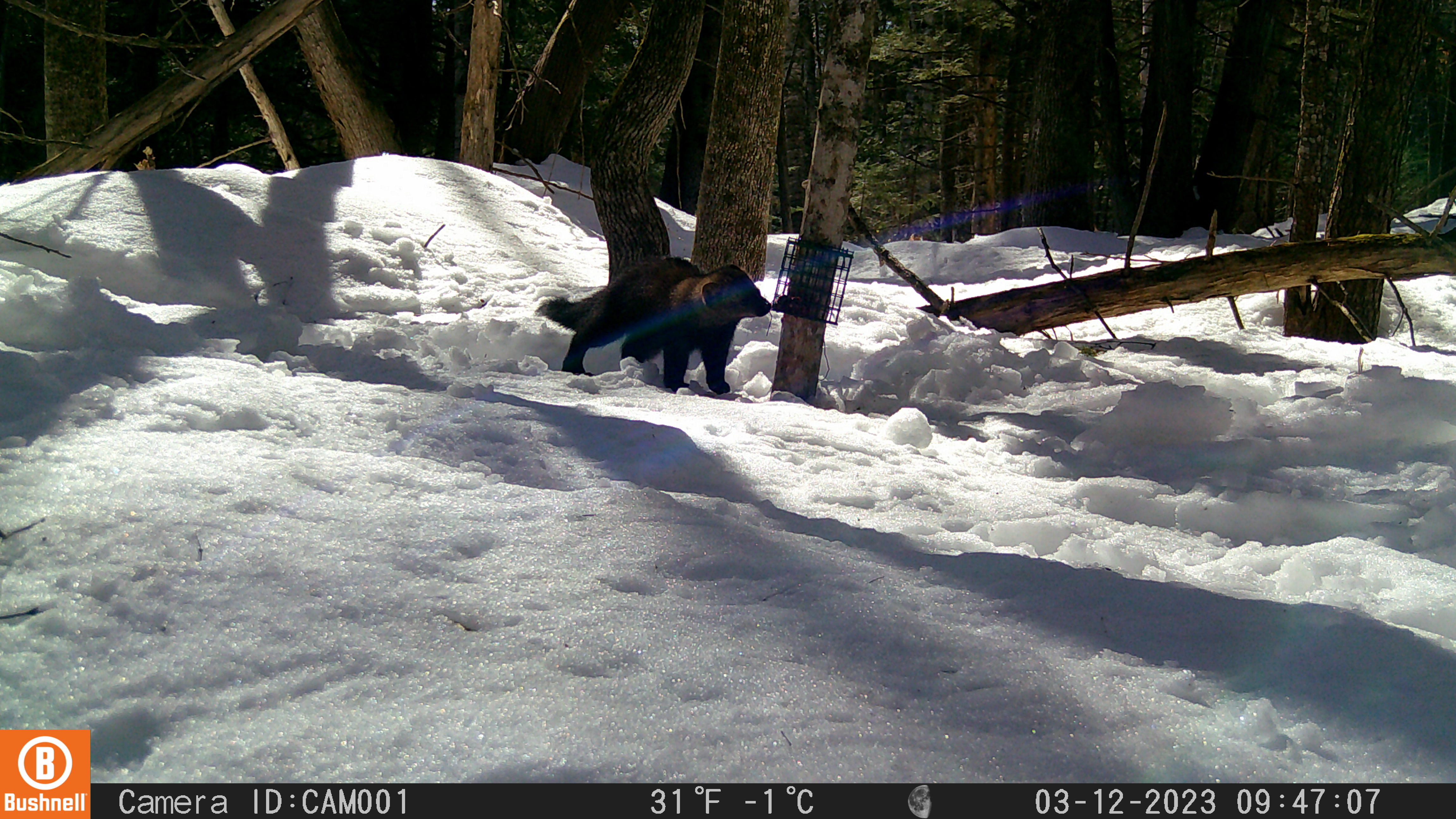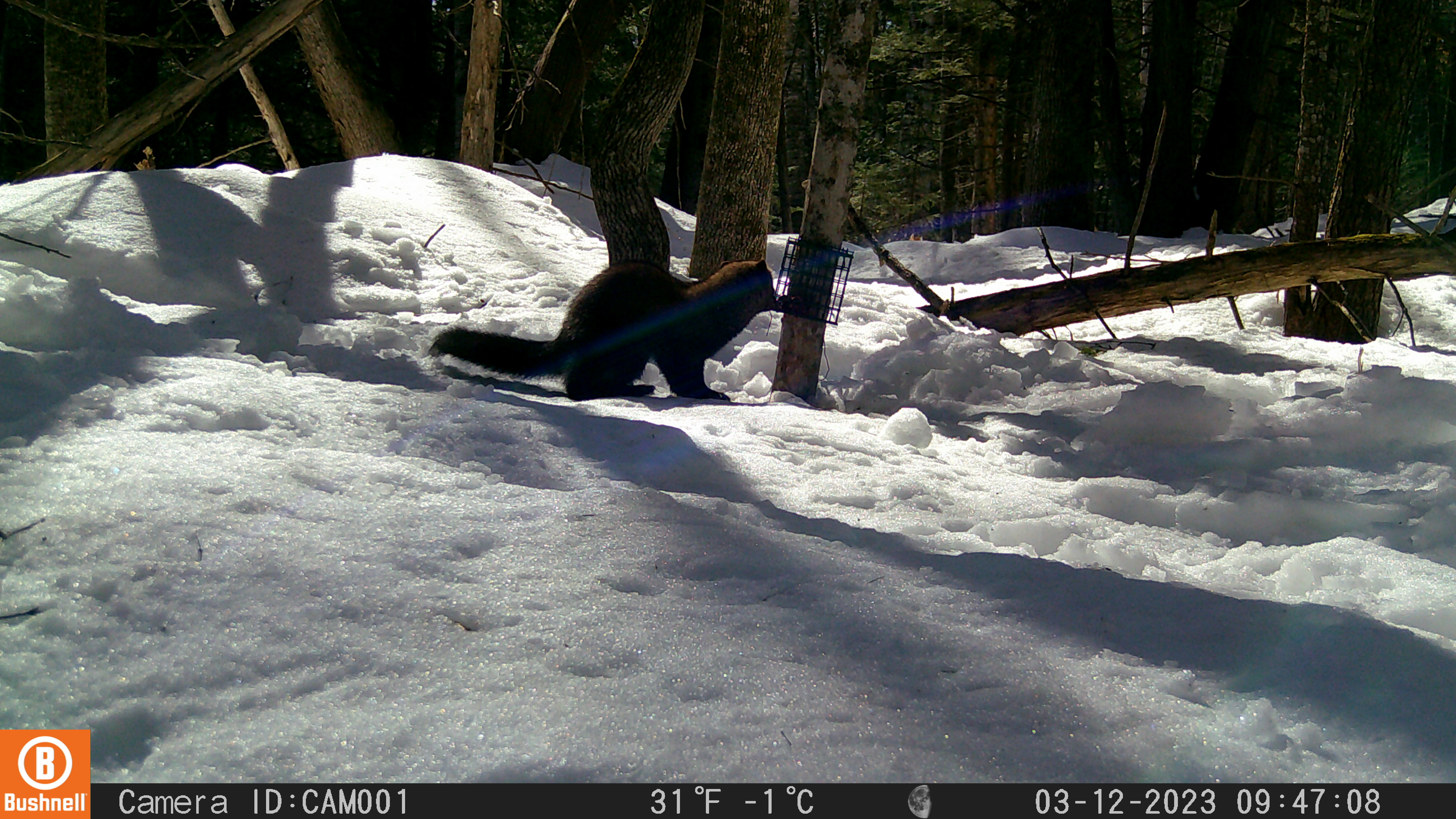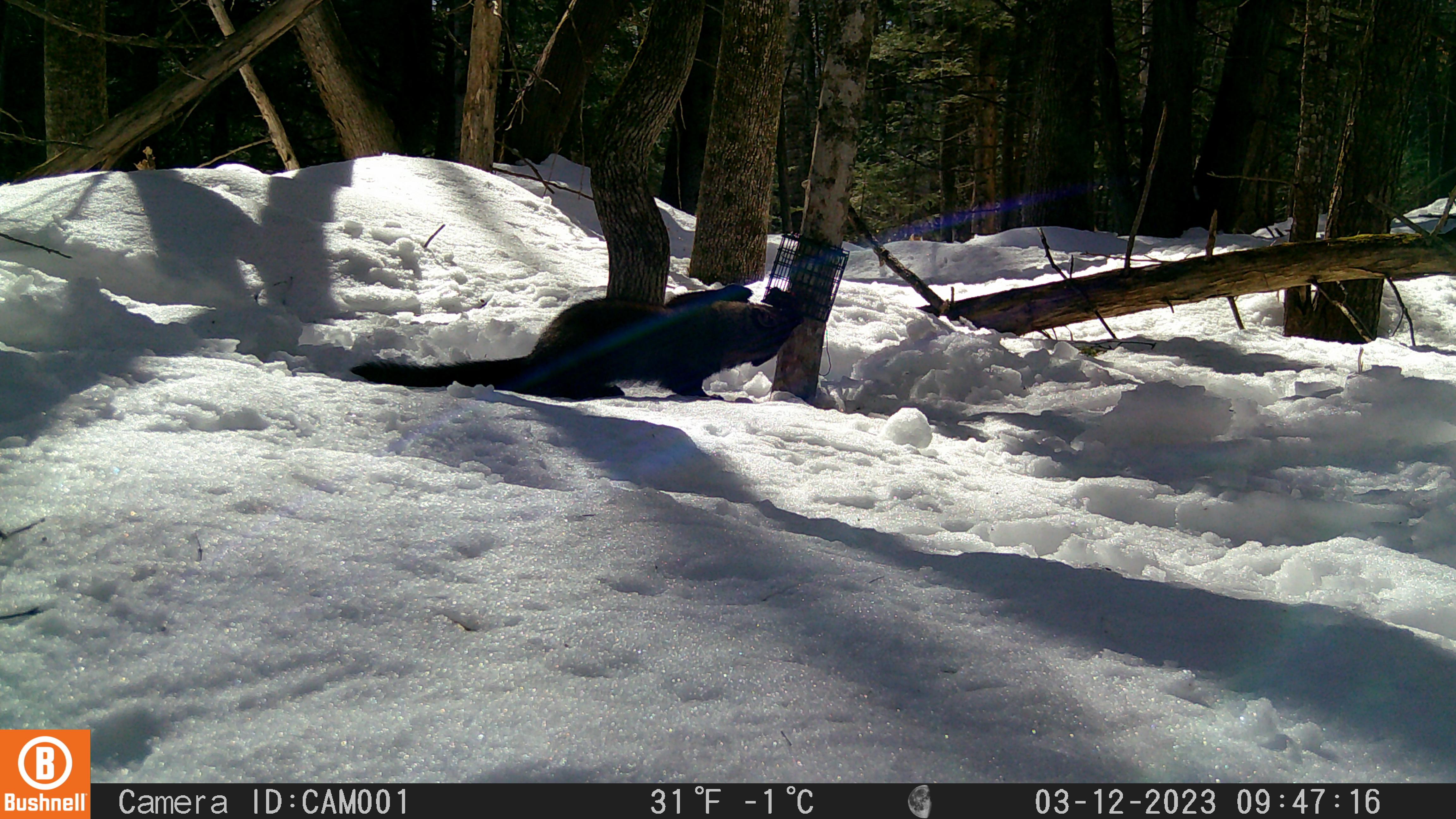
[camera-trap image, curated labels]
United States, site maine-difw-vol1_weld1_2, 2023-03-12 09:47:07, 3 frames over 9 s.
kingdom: Animalia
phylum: Chordata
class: Mammalia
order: Carnivora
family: Mustelidae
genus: Pekania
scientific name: Pekania pennanti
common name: fisher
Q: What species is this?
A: Fisher (Pekania pennanti).